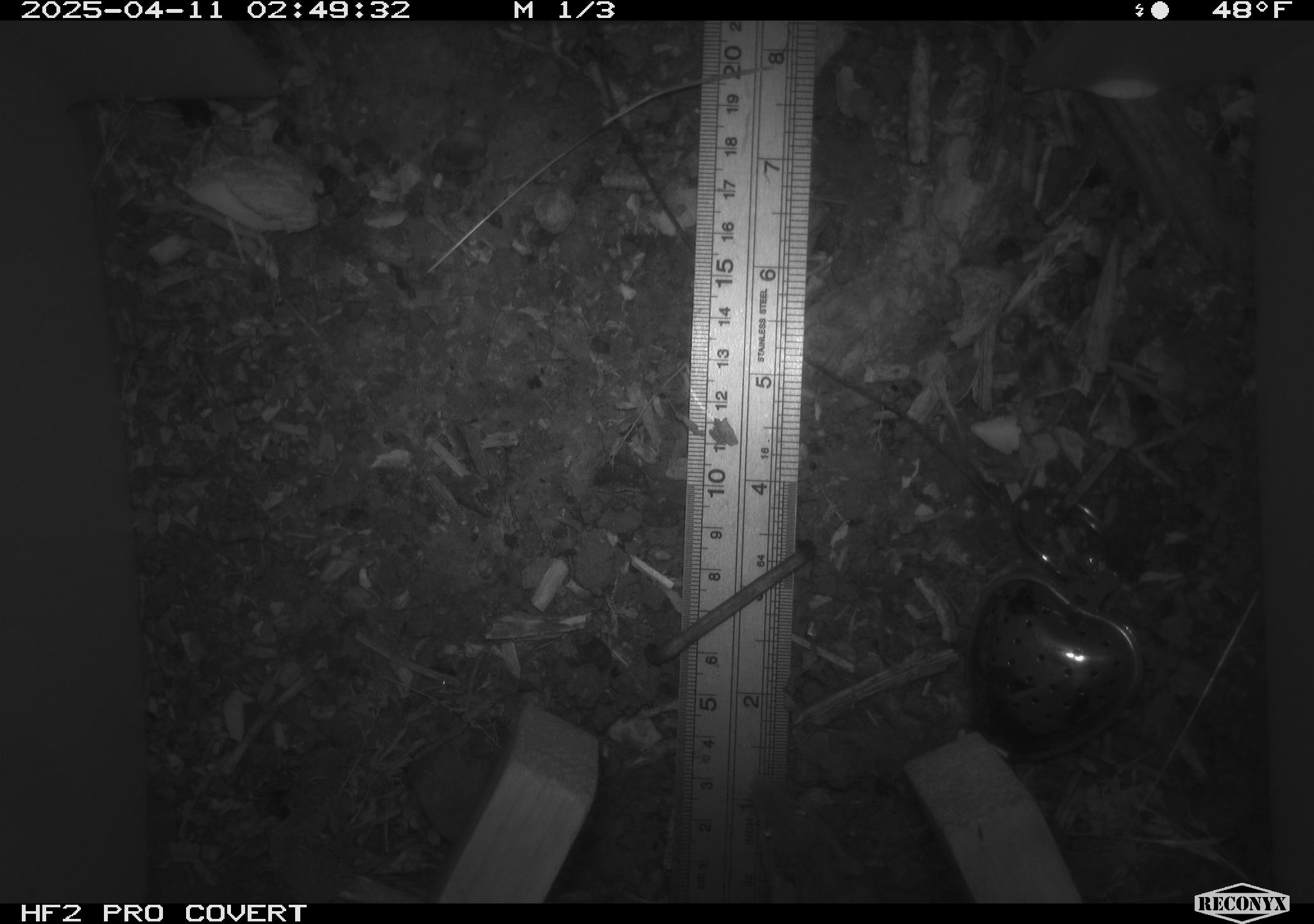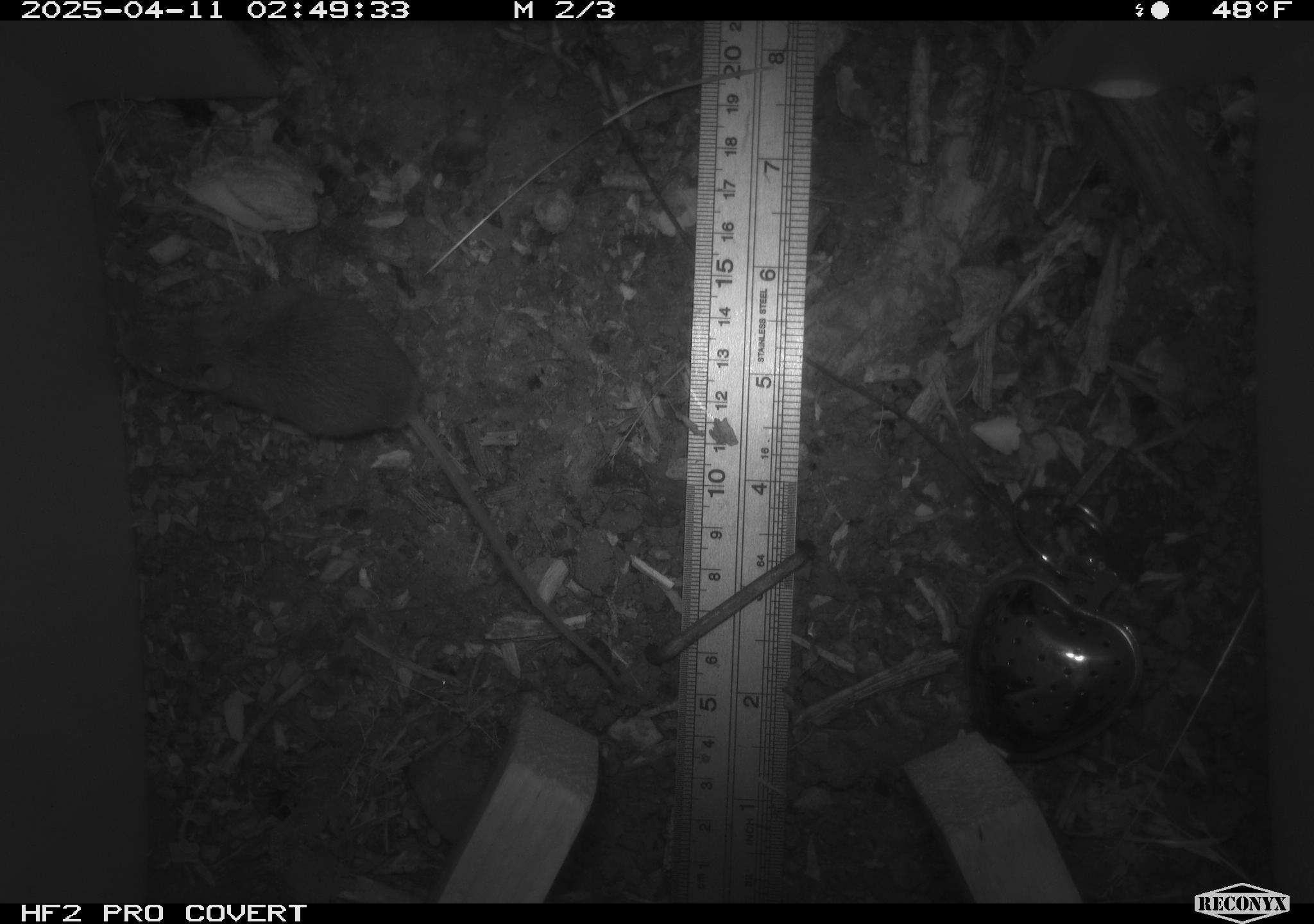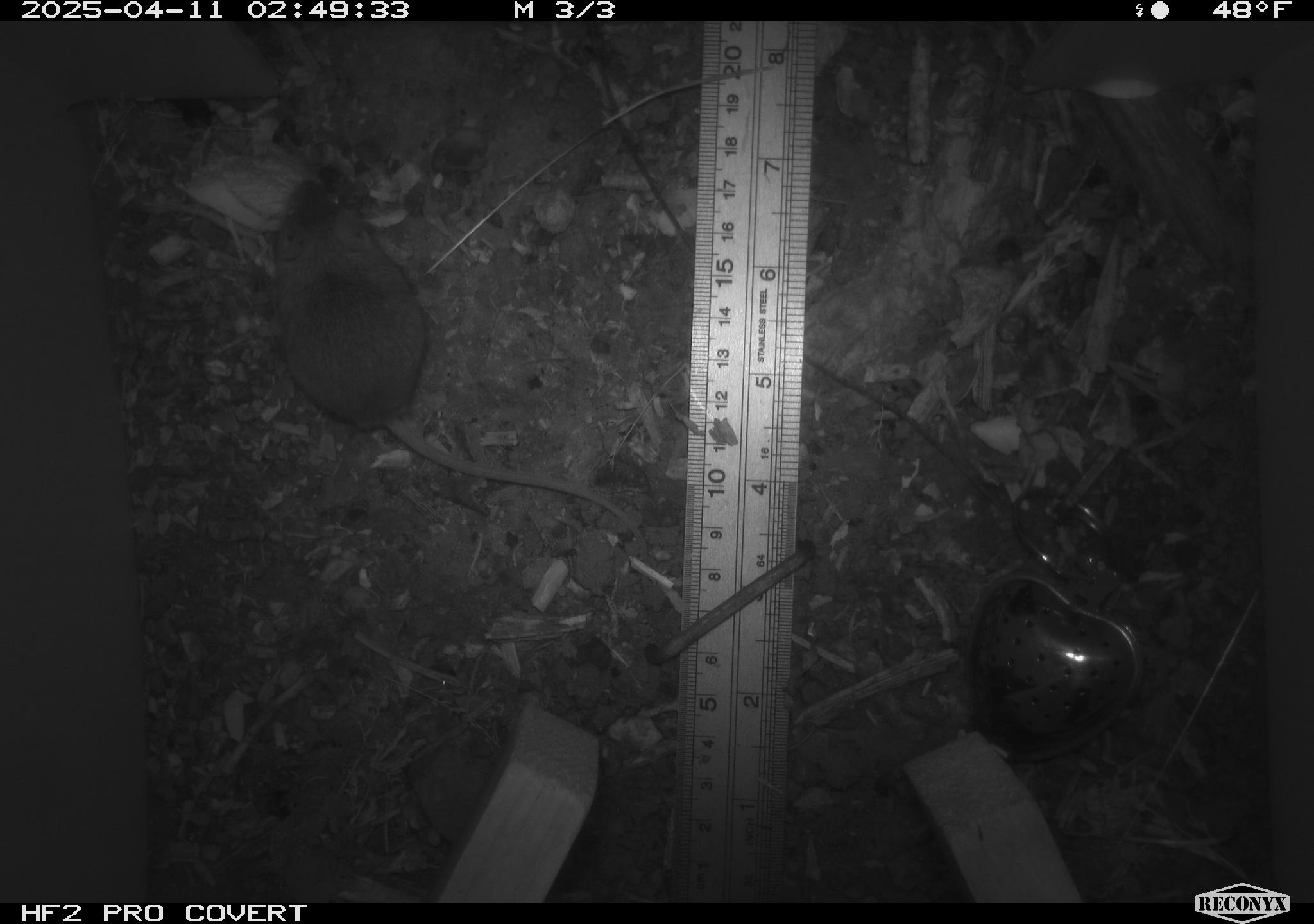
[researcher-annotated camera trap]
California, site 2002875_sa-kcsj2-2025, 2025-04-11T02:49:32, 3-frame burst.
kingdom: Animalia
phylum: Chordata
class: Mammalia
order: Rodentia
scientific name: Rodentia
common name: rodent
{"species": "rodent (Rodentia)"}